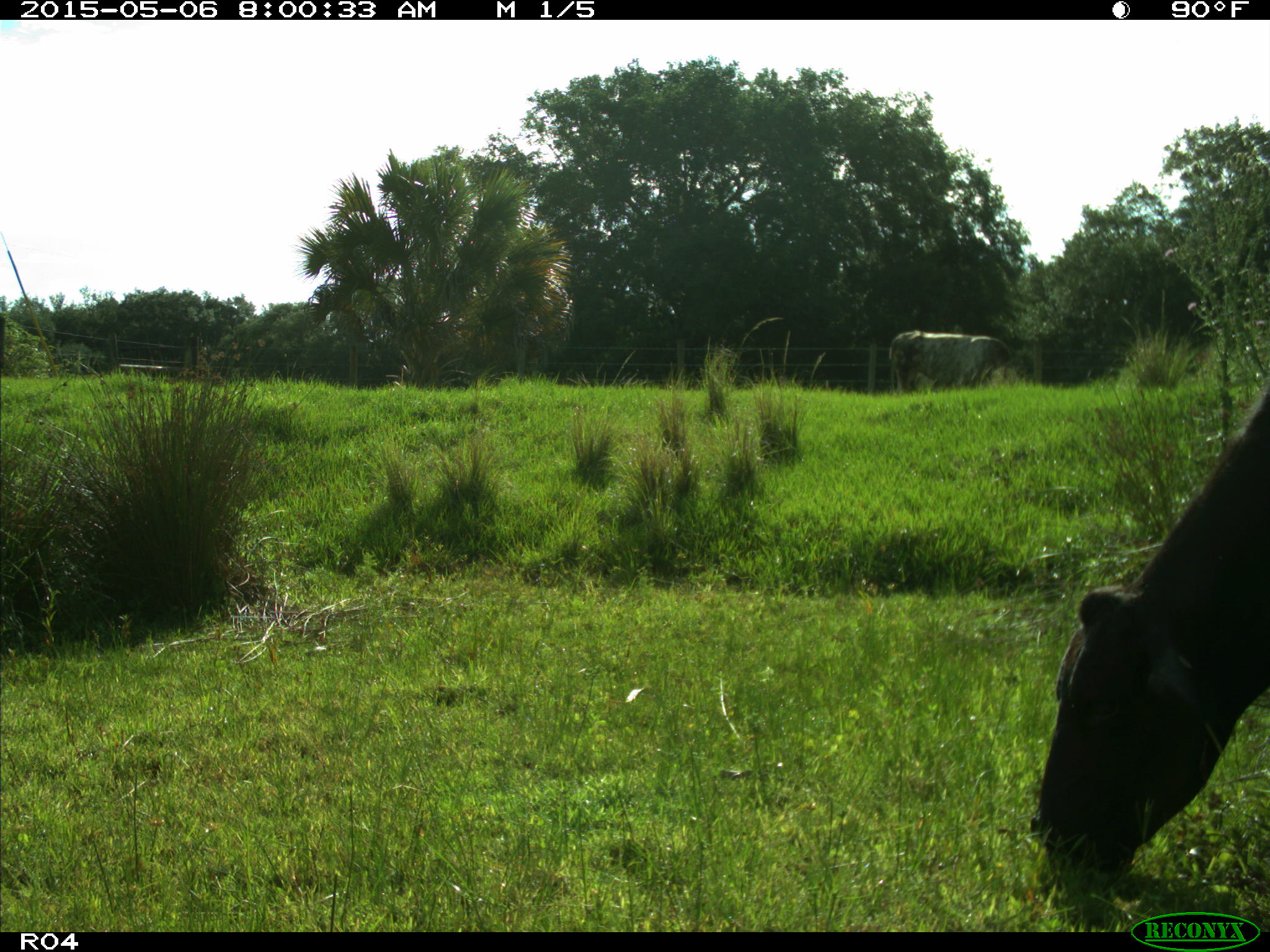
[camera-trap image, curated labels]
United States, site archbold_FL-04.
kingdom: Animalia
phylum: Chordata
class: Mammalia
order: Artiodactyla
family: Bovidae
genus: Bos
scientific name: Bos taurus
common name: domestic cow